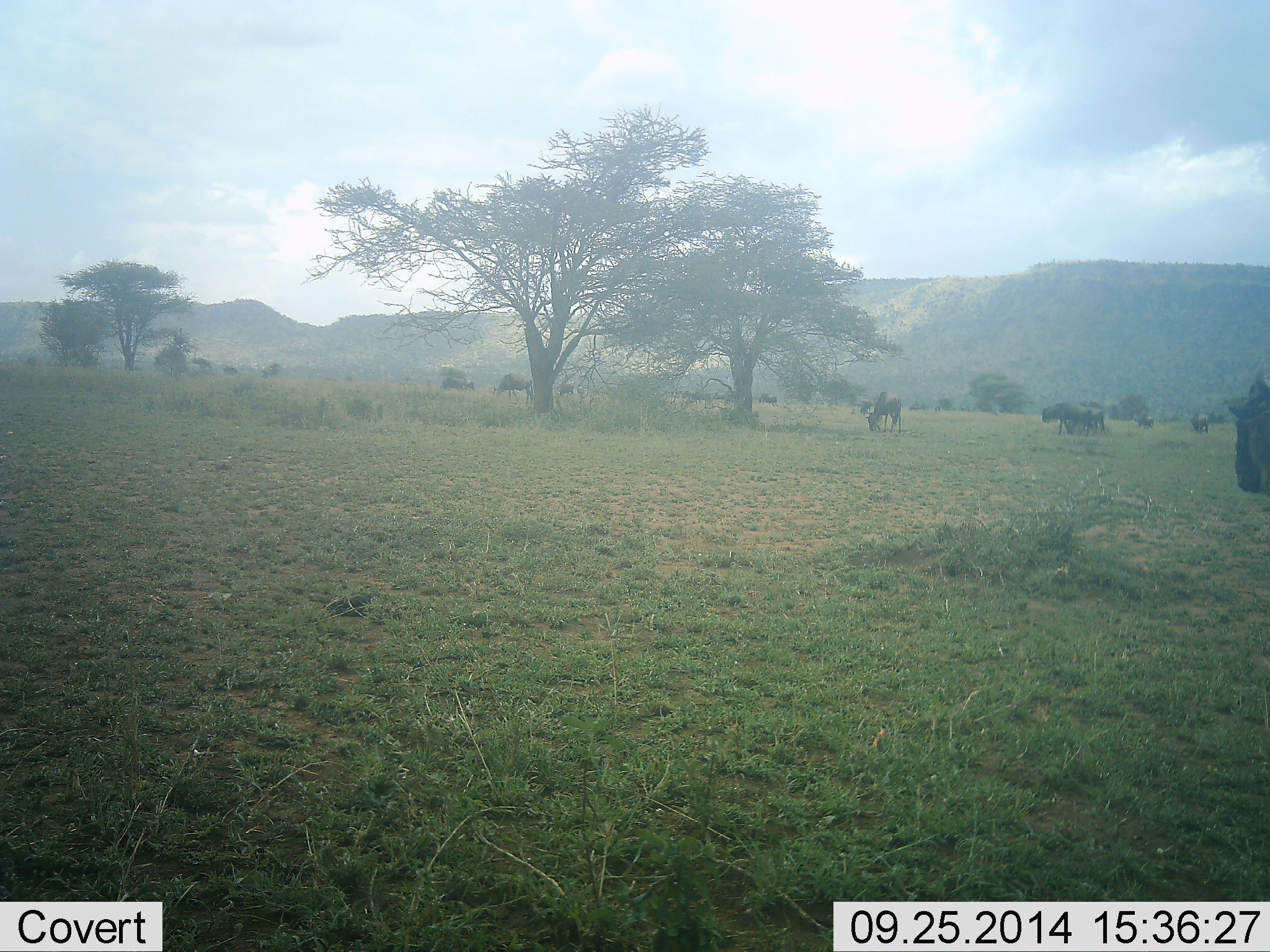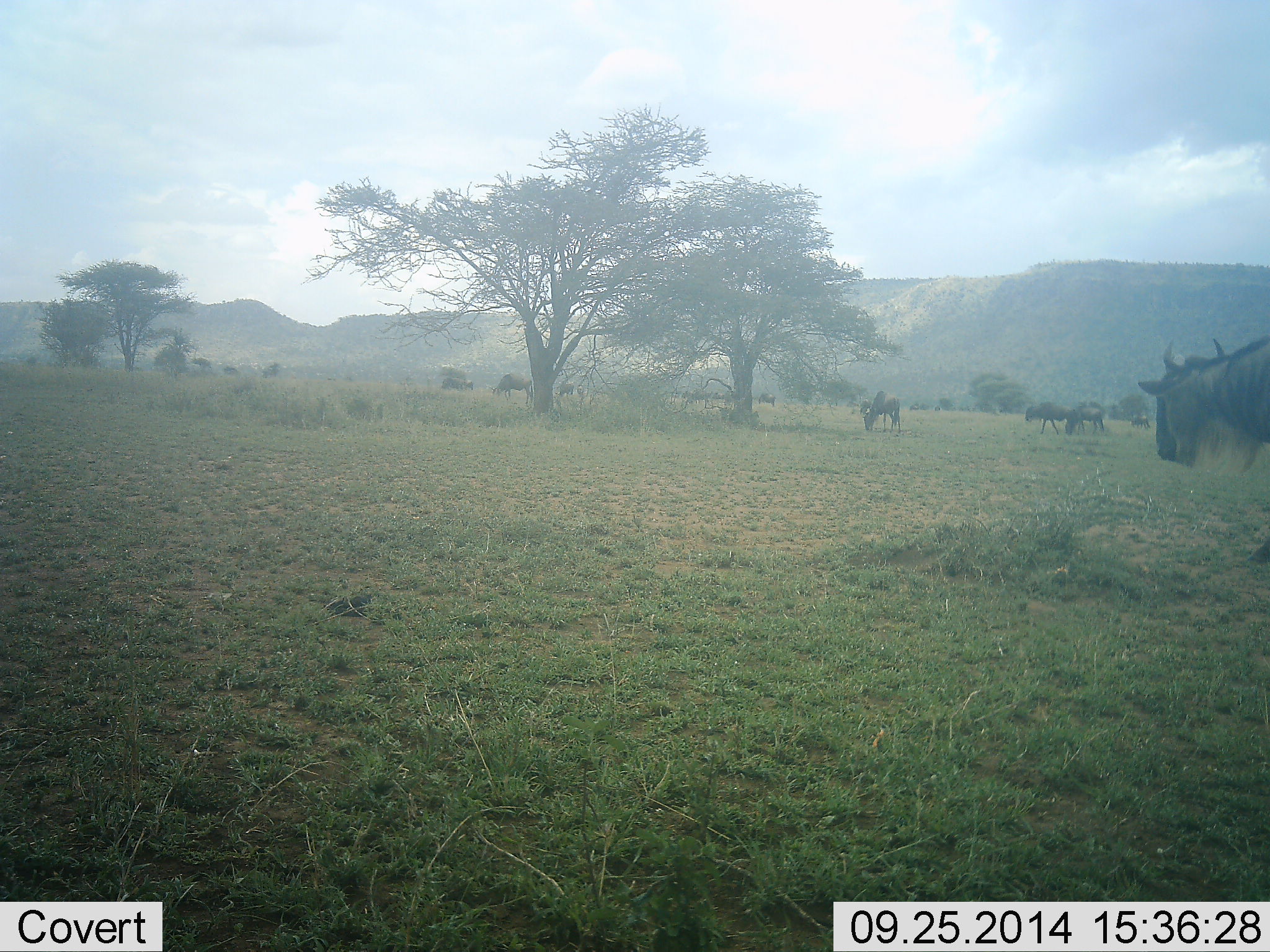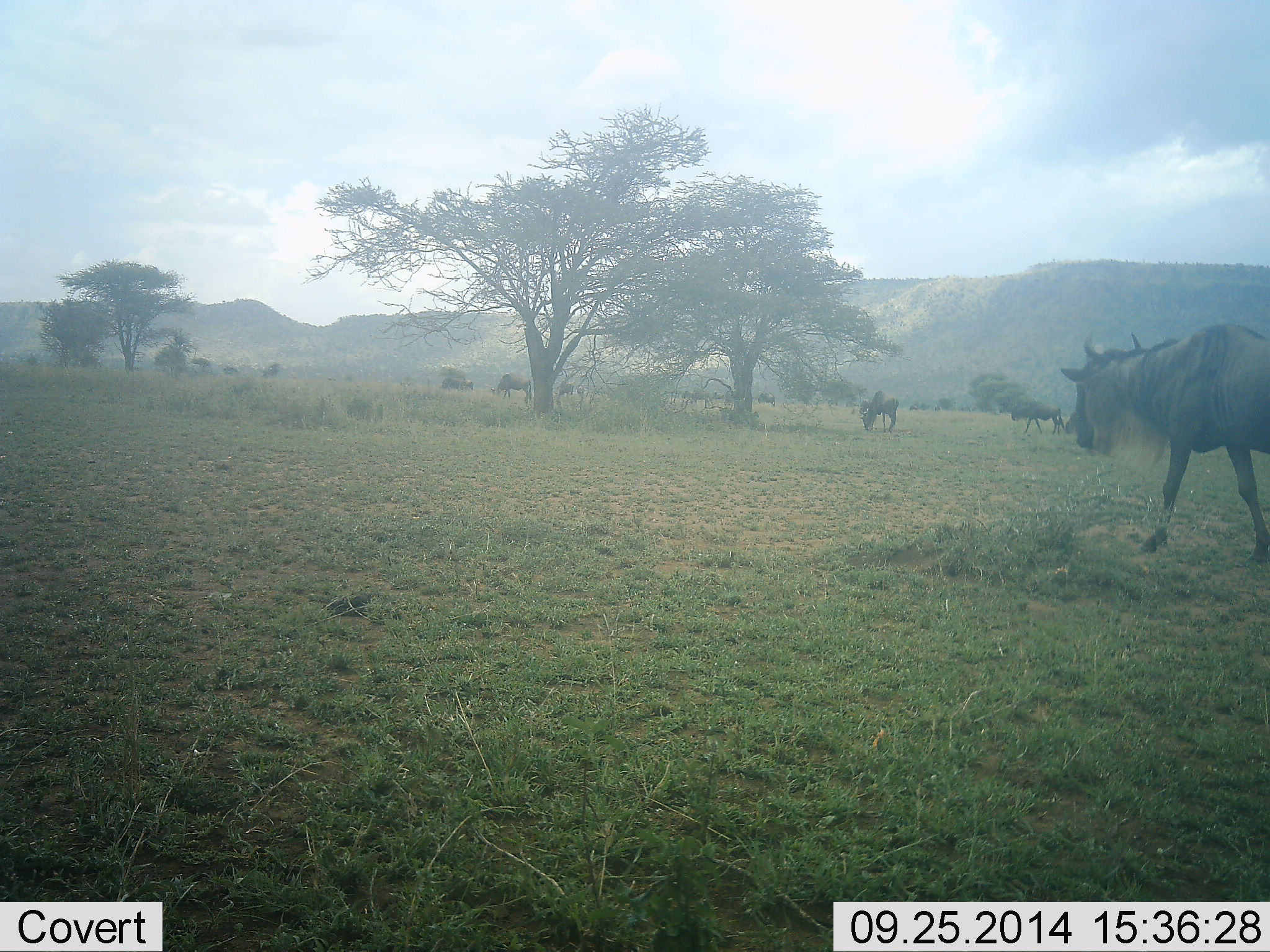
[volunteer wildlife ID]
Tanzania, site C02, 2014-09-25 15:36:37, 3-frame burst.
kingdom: Animalia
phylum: Chordata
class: Mammalia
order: Artiodactyla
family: Bovidae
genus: Connochaetes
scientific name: Connochaetes taurinus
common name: blue wildebeest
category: wildebeest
Wildebeest (blue wildebeest) (Connochaetes taurinus), count 11-50. Behavior (volunteer vote fractions): standing 60%, resting 0%, moving 90%, interacting 0%. Young present (vote fraction): 0%. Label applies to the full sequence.